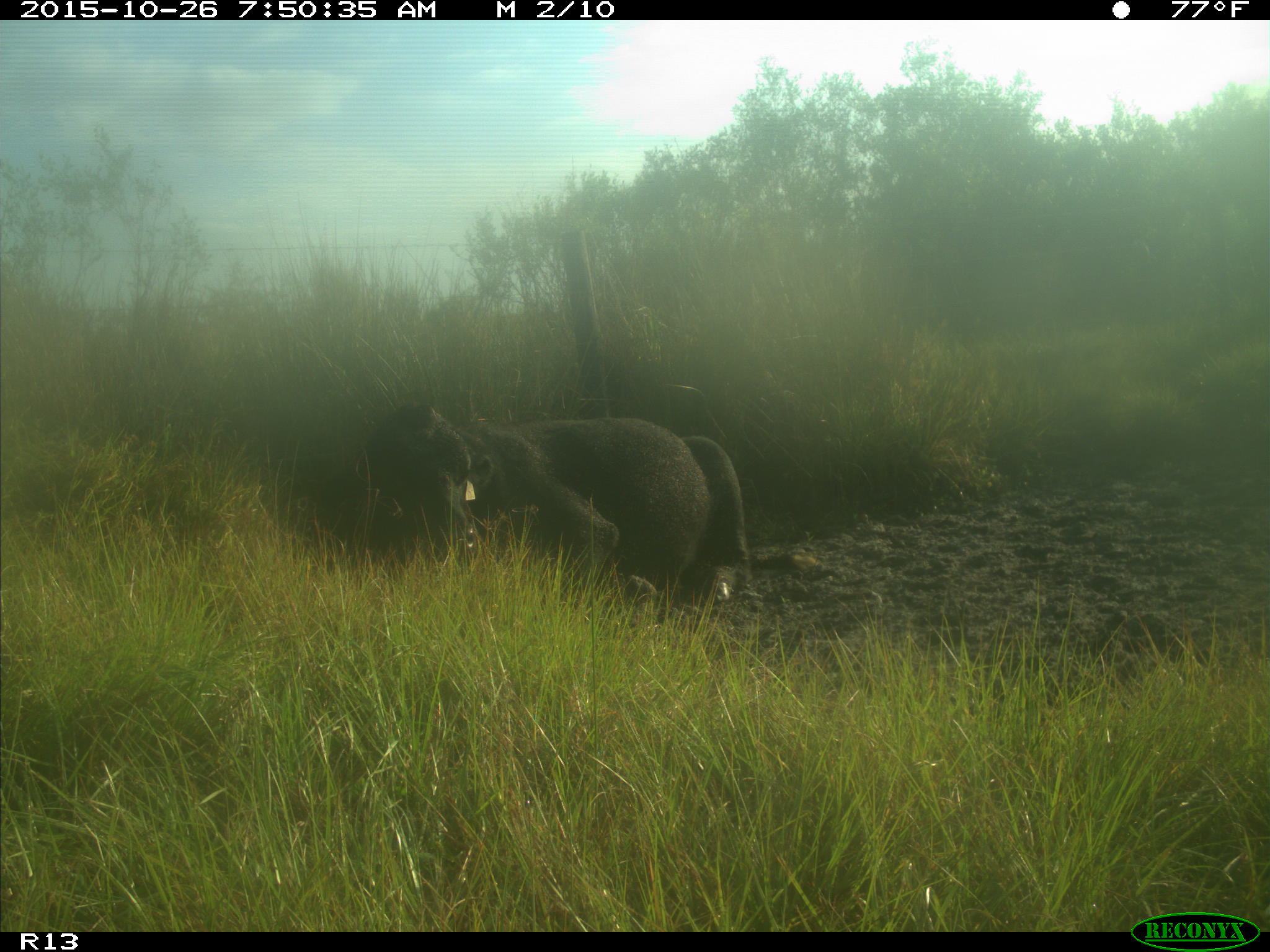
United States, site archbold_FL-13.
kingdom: Animalia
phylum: Chordata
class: Mammalia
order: Artiodactyla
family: Bovidae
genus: Bos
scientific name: Bos taurus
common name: domestic cow